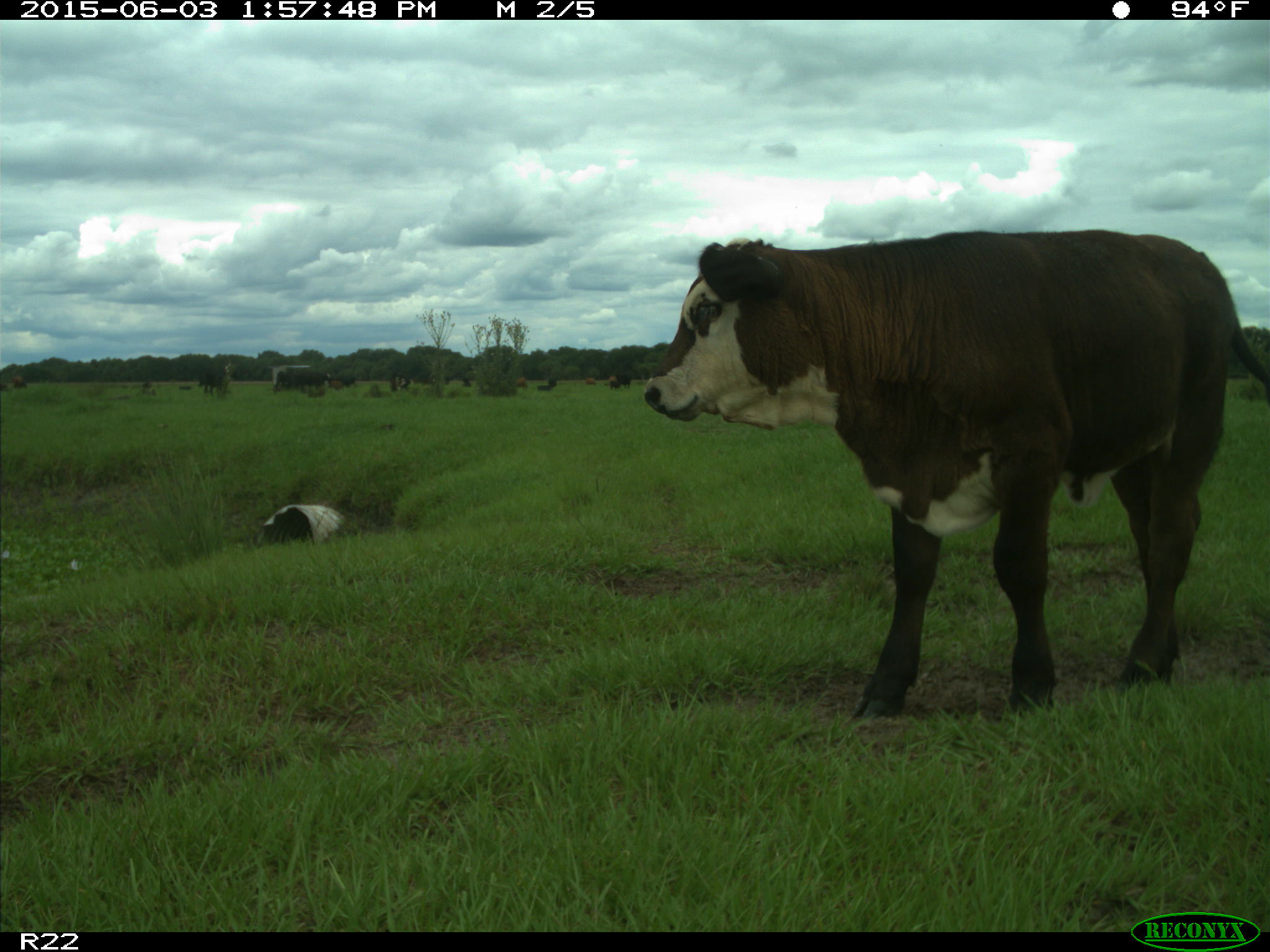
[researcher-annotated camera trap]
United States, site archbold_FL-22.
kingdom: Animalia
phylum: Chordata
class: Mammalia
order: Artiodactyla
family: Bovidae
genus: Bos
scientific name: Bos taurus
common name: domestic cow